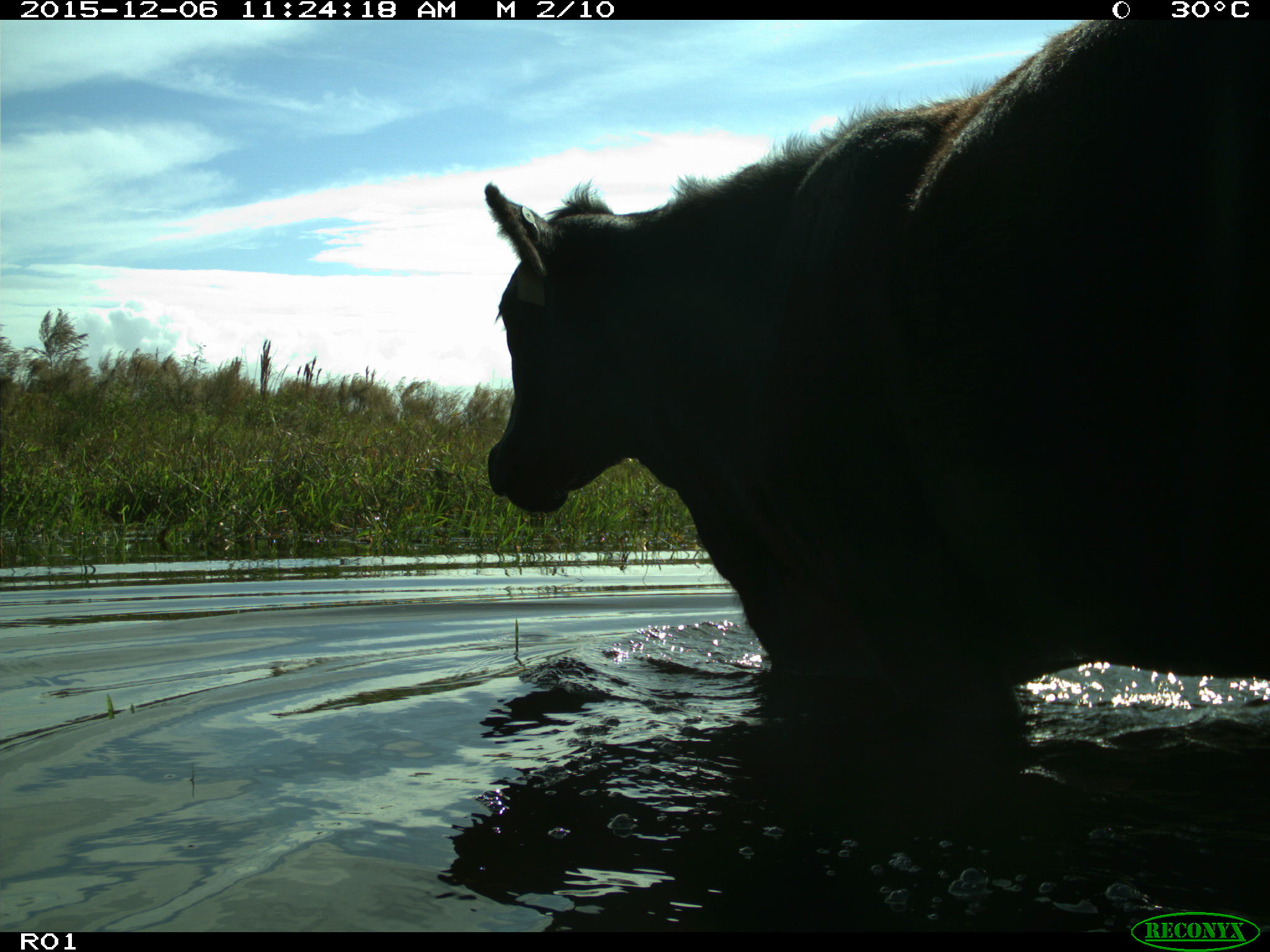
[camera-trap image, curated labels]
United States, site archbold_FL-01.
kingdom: Animalia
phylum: Chordata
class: Mammalia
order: Artiodactyla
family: Bovidae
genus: Bos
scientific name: Bos taurus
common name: domestic cow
Bos taurus (domestic cow).